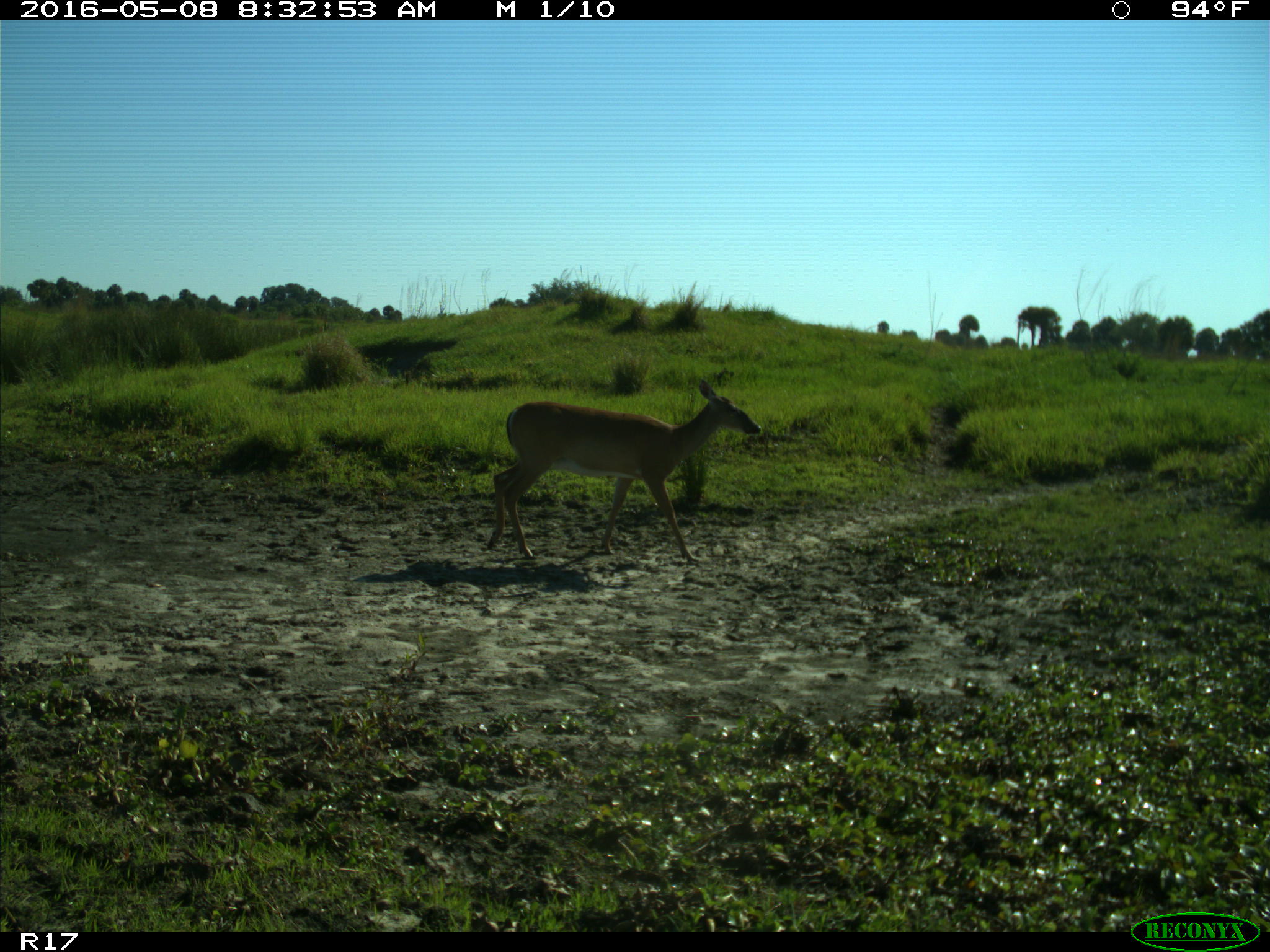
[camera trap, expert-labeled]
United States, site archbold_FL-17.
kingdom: Animalia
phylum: Chordata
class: Mammalia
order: Artiodactyla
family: Cervidae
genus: Odocoileus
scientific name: Odocoileus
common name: deer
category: unidentified deer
Unidentified deer (deer) (Odocoileus).